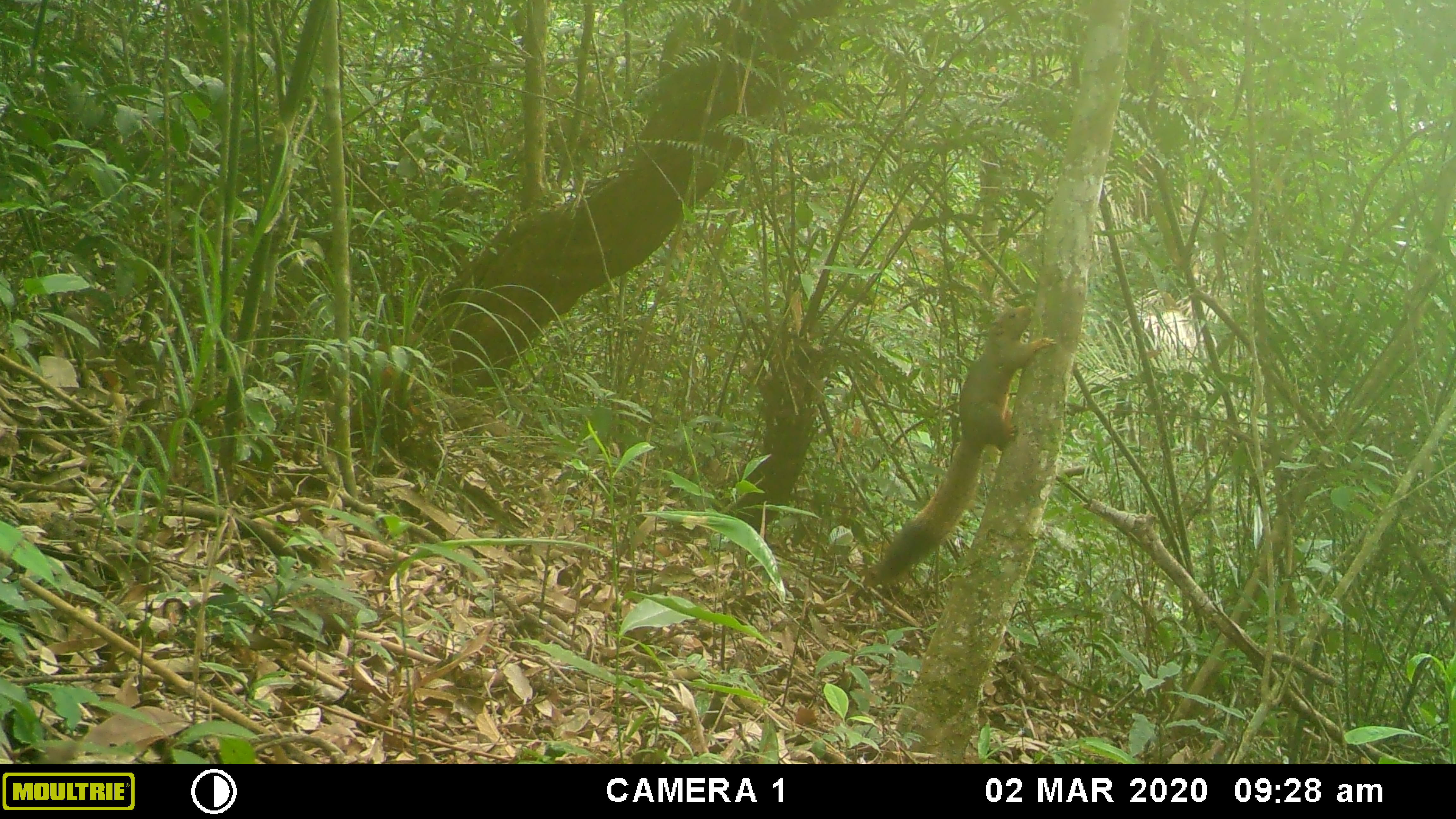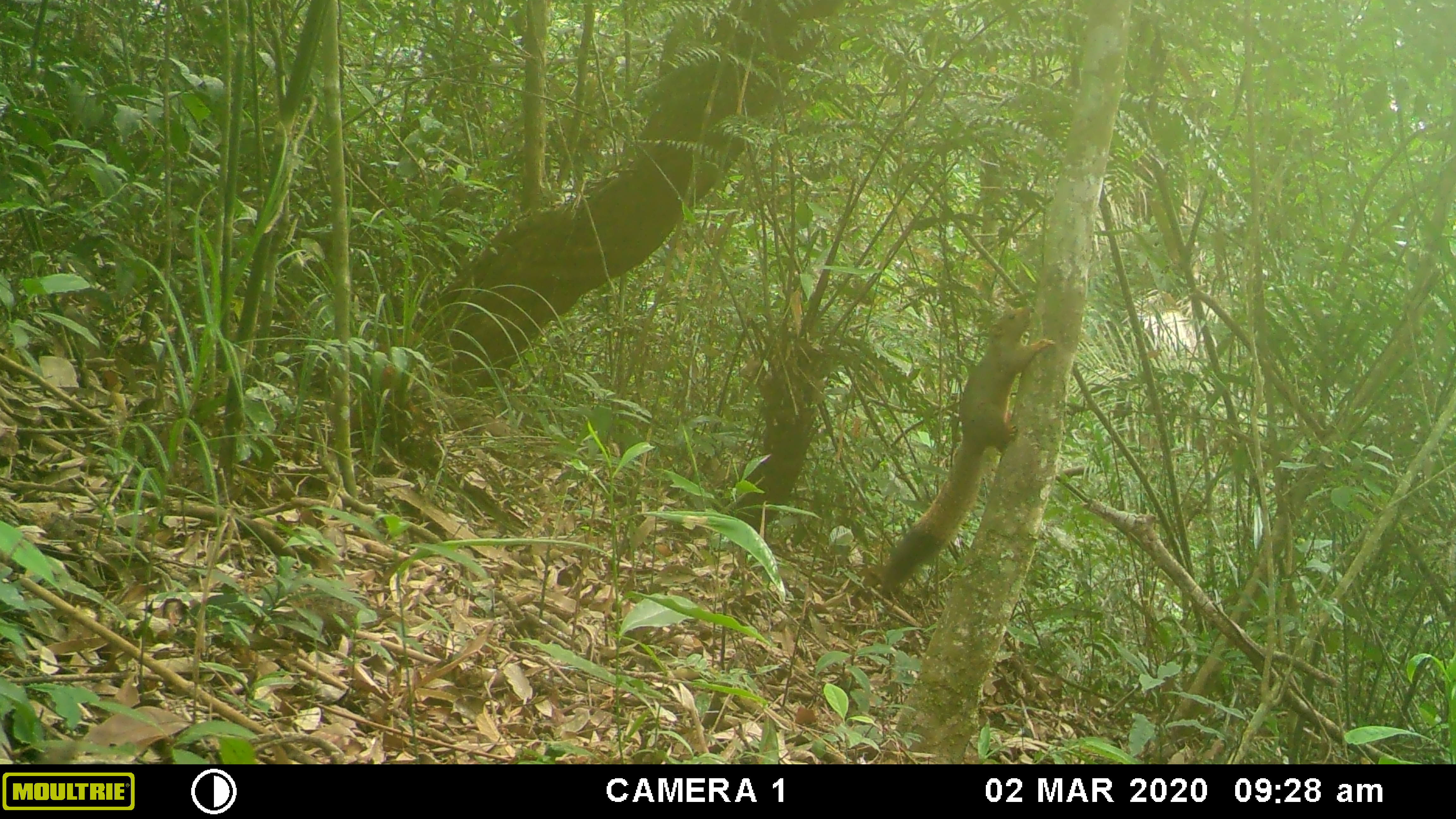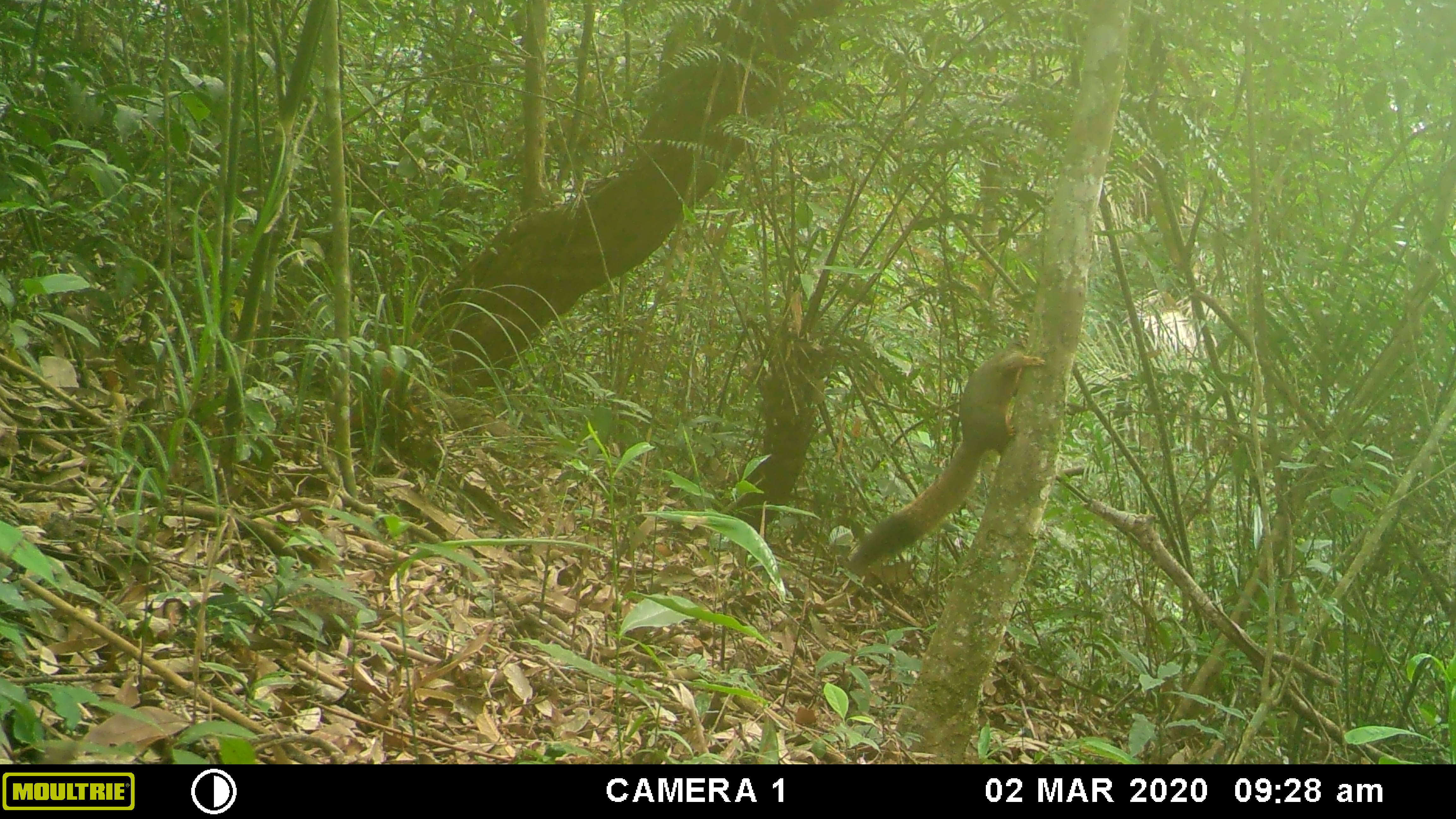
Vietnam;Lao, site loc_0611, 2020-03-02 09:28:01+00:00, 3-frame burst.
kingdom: Animalia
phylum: Chordata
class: Mammalia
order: Rodentia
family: Sciuridae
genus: Callosciurus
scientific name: Callosciurus erythraeus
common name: pallas's squirrel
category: pallass squirrel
Pallass squirrel (pallas's squirrel) (Callosciurus erythraeus). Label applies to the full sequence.